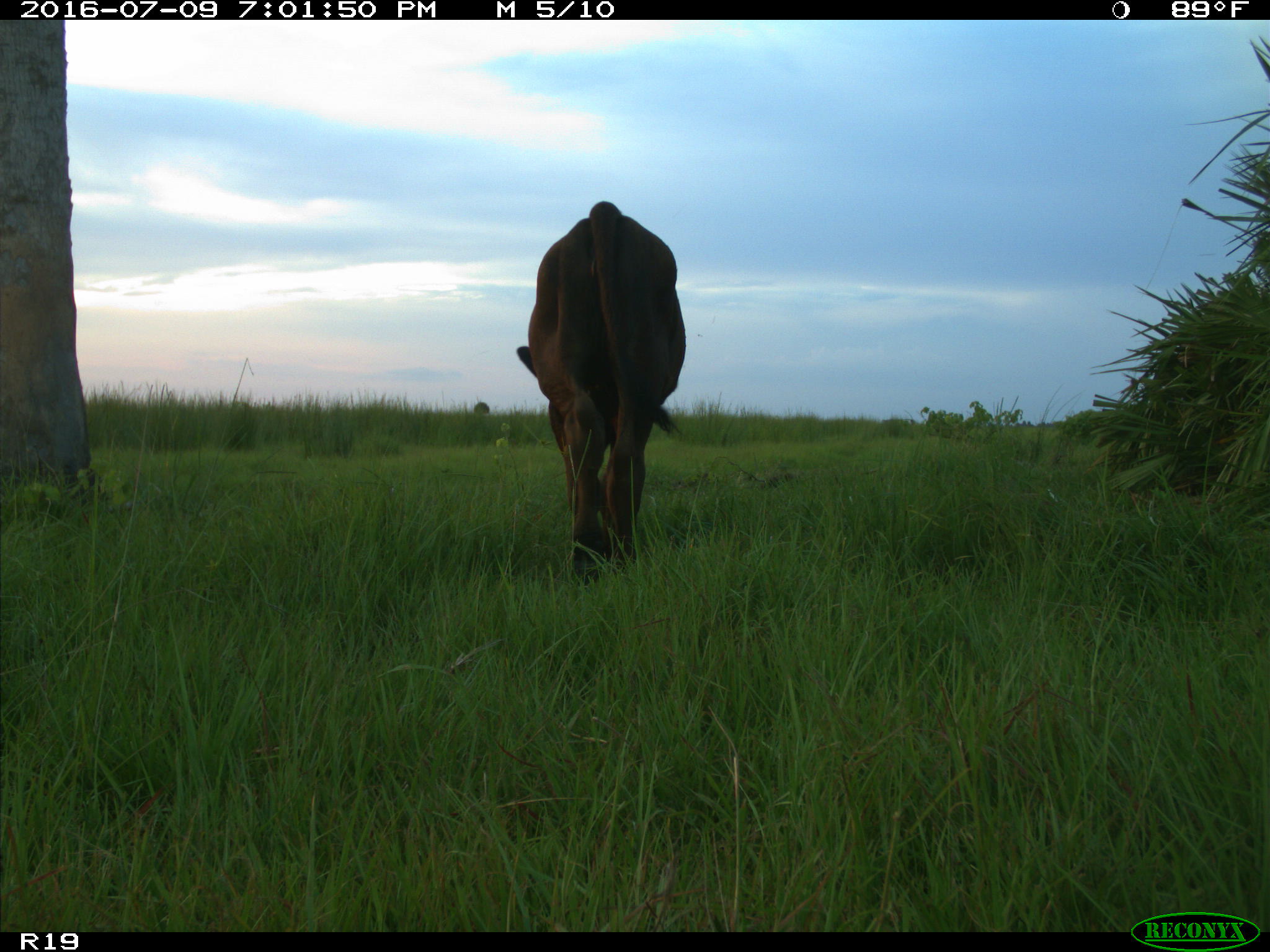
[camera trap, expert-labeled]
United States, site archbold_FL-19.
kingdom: Animalia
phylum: Chordata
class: Mammalia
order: Artiodactyla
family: Bovidae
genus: Bos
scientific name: Bos taurus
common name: domestic cow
Bos taurus (domestic cow).